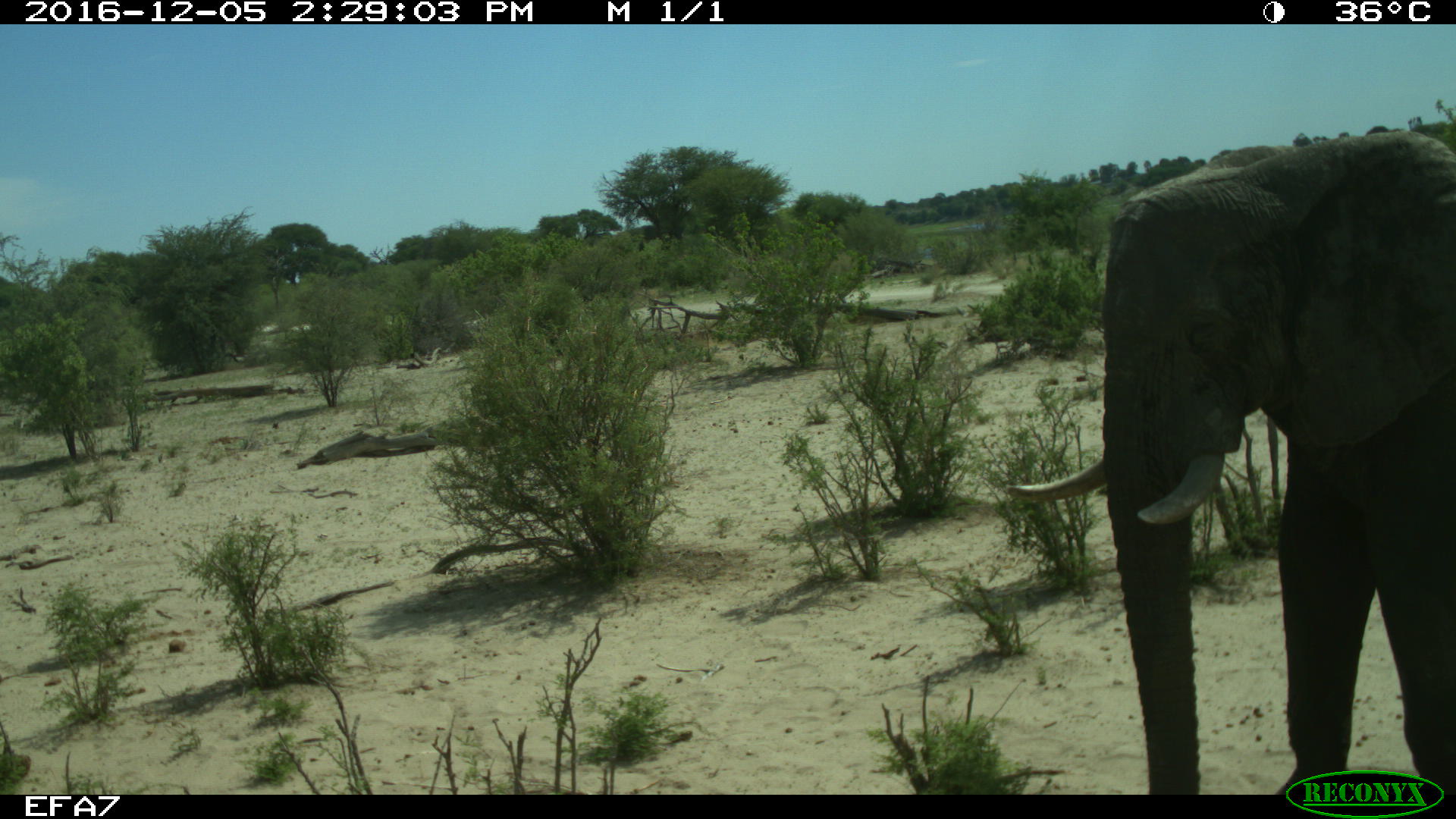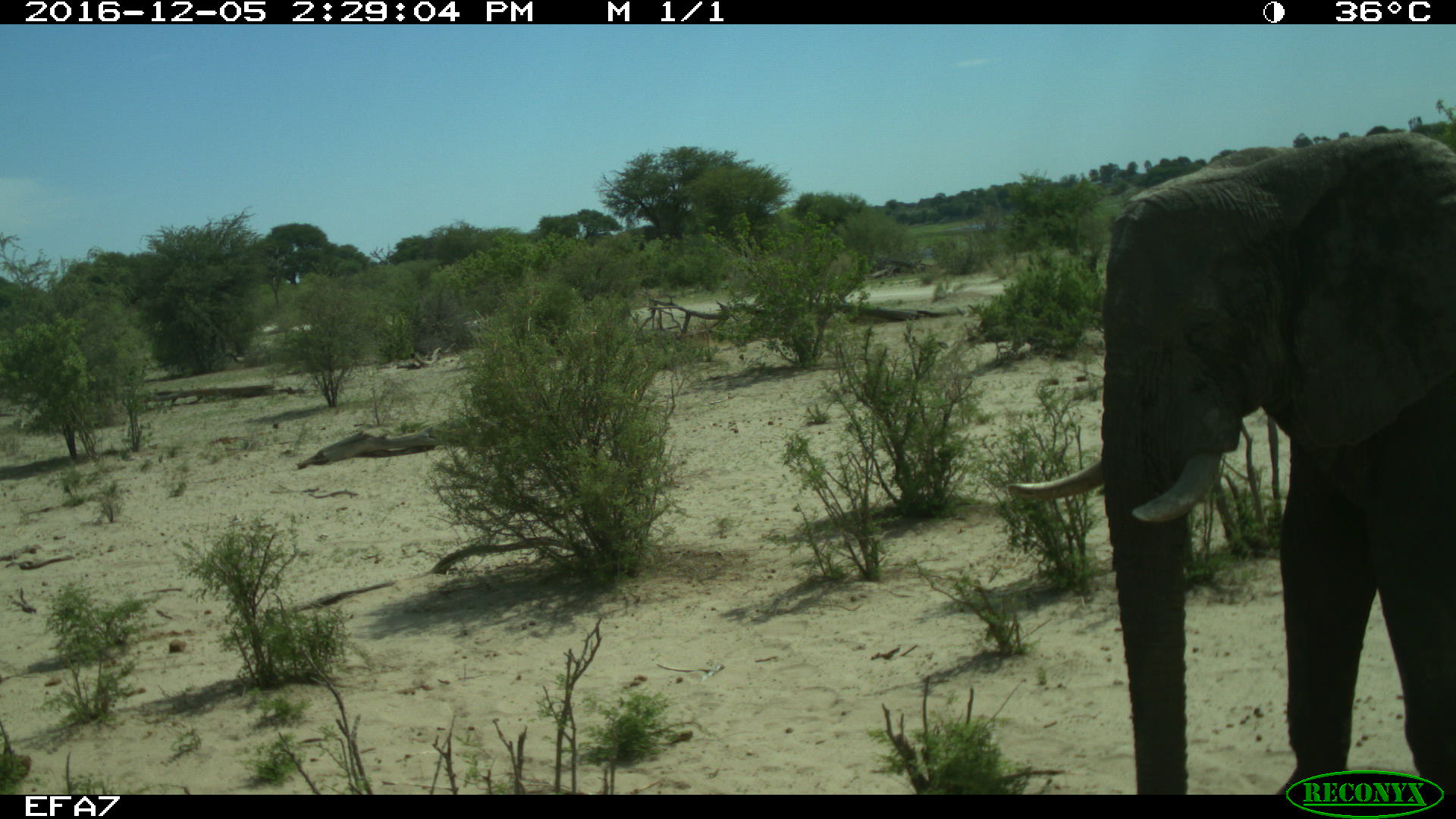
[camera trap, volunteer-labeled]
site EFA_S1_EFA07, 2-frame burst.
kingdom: Animalia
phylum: Chordata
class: Mammalia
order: Proboscidea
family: Elephantidae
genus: Loxodonta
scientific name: Loxodonta africana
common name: african bush elephant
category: elephant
Elephant (african bush elephant) (Loxodonta africana), count 1. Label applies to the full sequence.